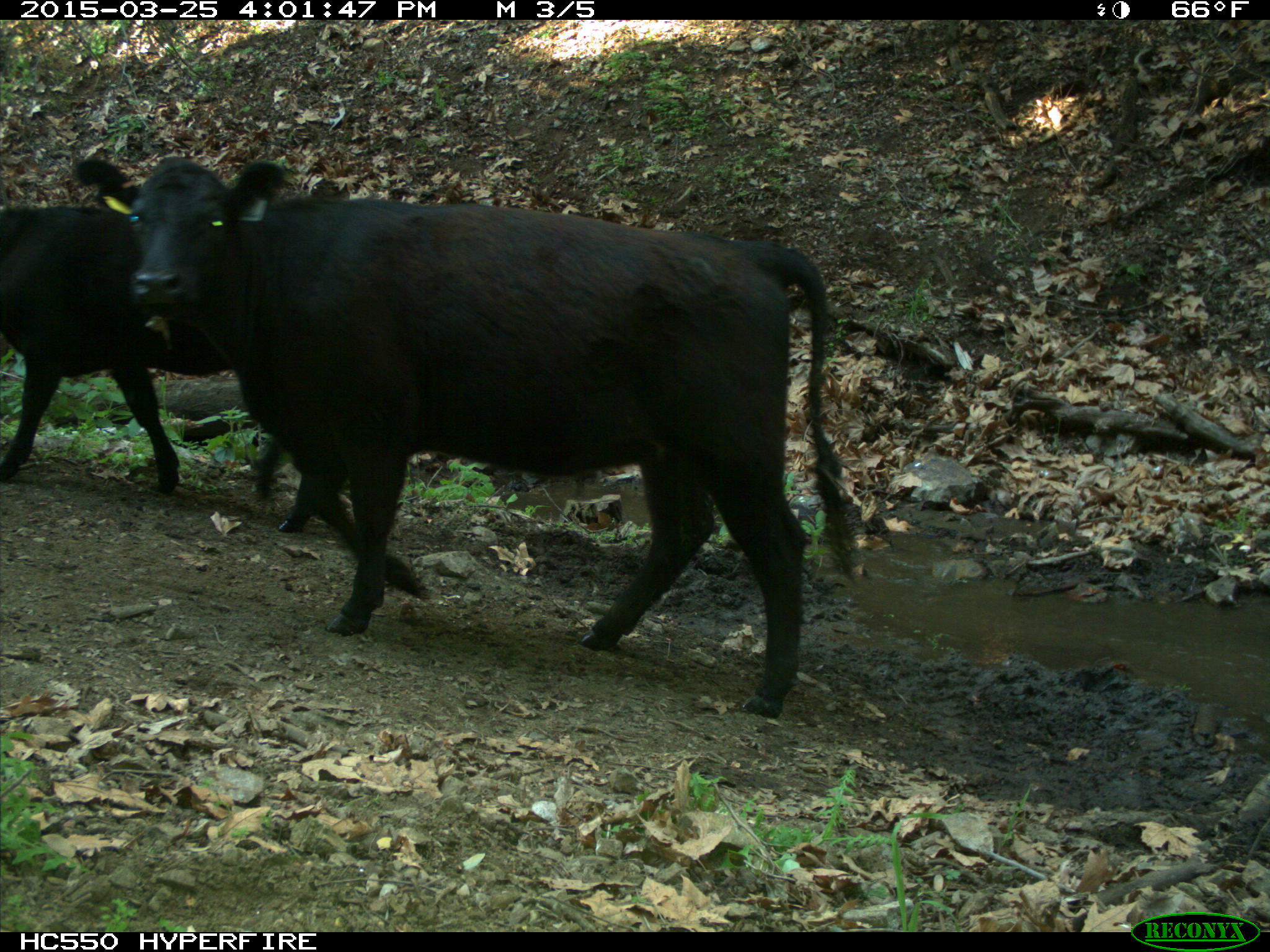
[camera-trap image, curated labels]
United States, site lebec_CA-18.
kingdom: Animalia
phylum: Chordata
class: Mammalia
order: Artiodactyla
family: Bovidae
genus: Bos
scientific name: Bos taurus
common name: domestic cow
Bos taurus (domestic cow).